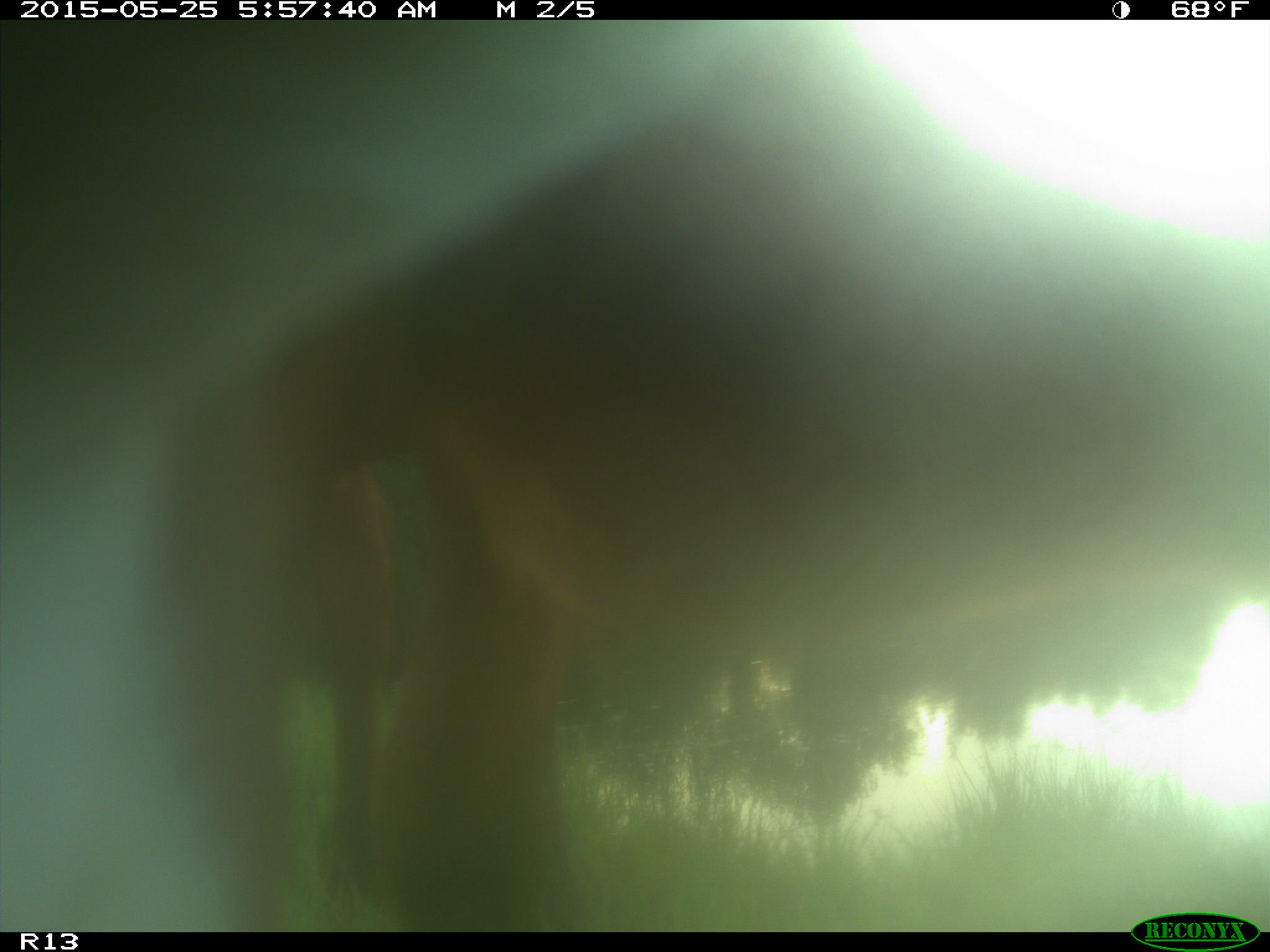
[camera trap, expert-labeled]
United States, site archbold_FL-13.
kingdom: Animalia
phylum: Chordata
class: Mammalia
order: Artiodactyla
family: Bovidae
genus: Bos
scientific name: Bos taurus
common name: domestic cow